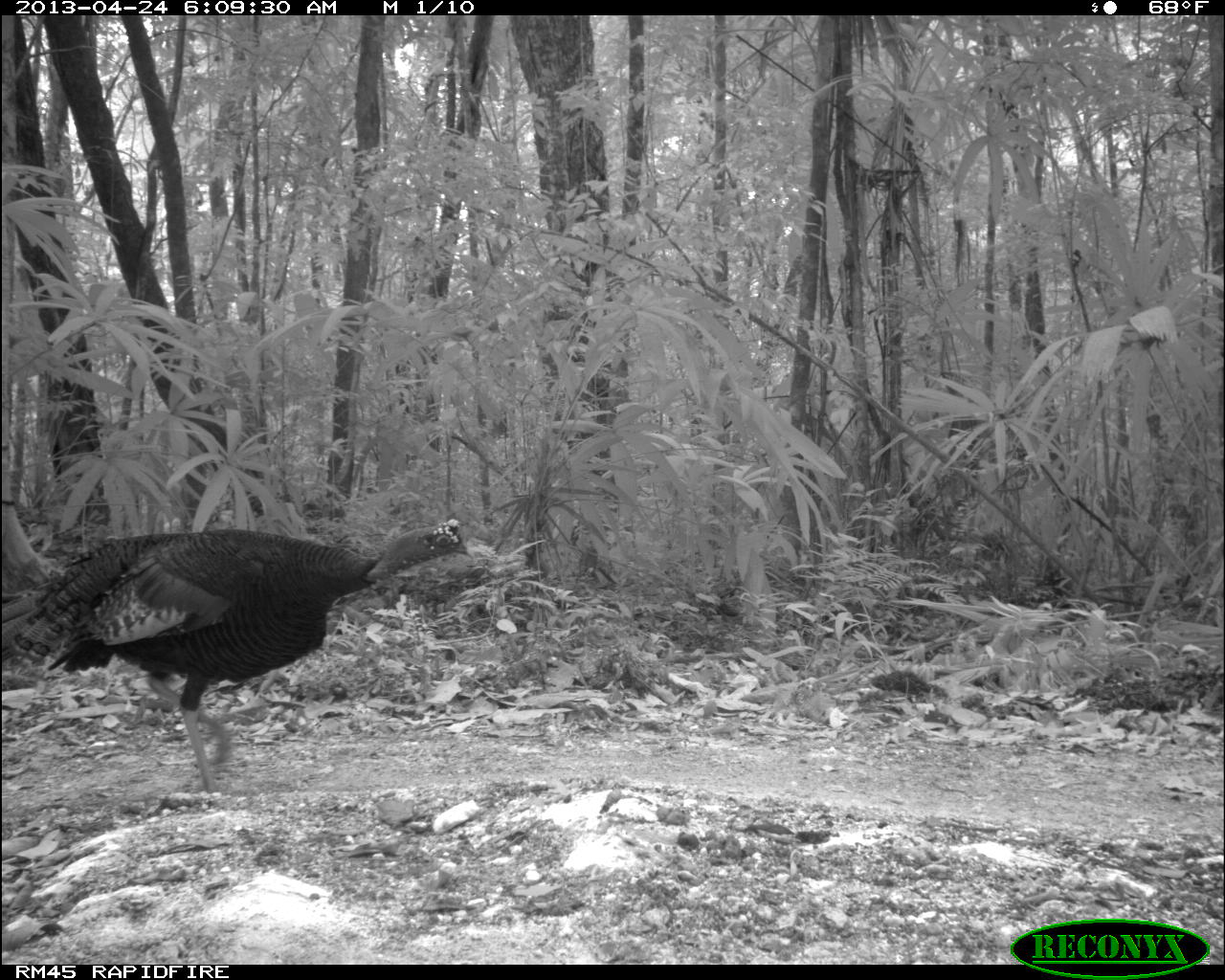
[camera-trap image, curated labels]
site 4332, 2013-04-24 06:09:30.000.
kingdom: Animalia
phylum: Chordata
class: Aves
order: Galliformes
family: Phasianidae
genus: Meleagris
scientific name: Meleagris ocellata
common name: ocellated turkey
Meleagris ocellata (ocellated turkey), count 1, sex male.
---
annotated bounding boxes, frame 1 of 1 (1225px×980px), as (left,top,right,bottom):
meleagris ocellata: (0,516,473,799)